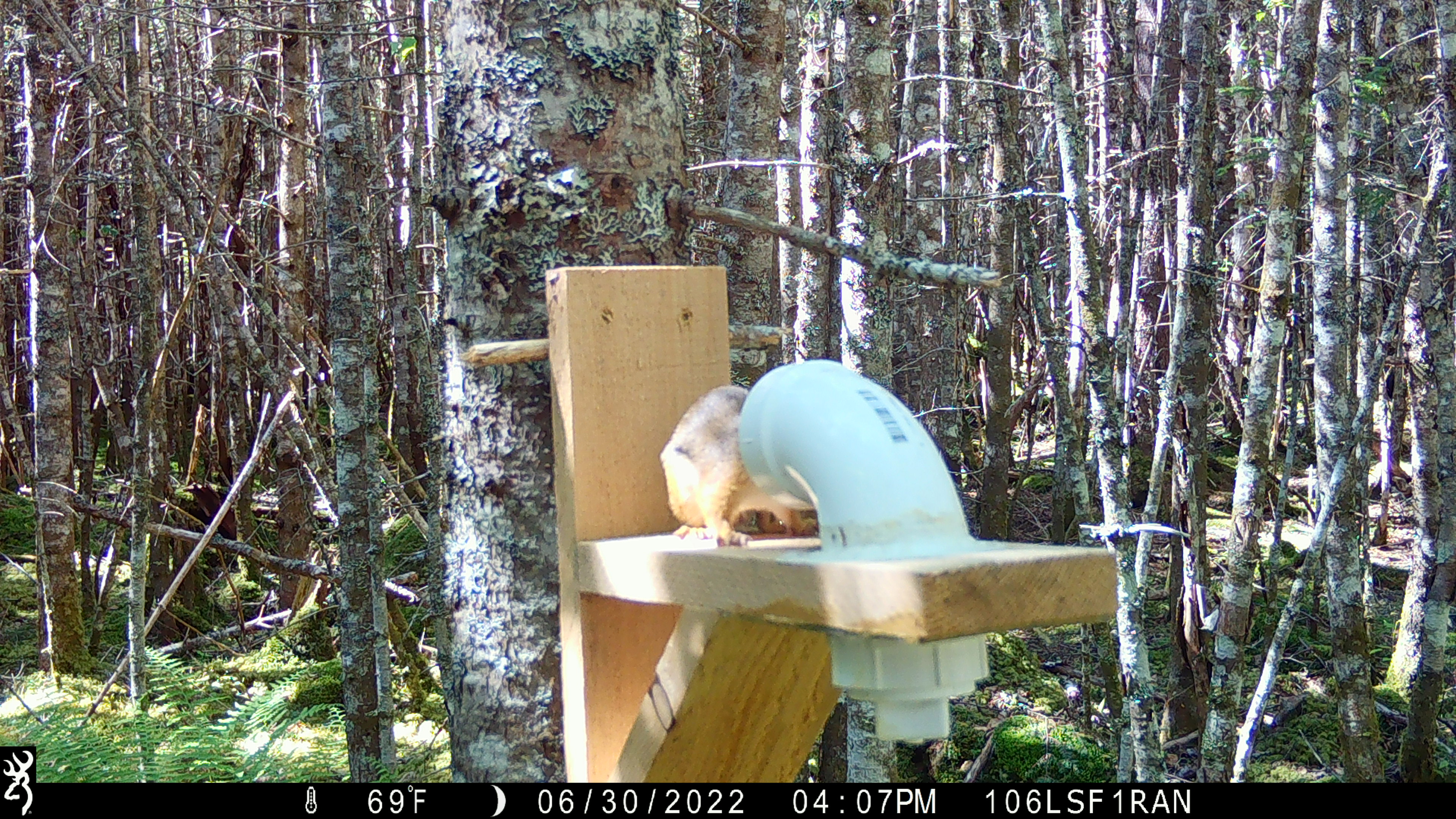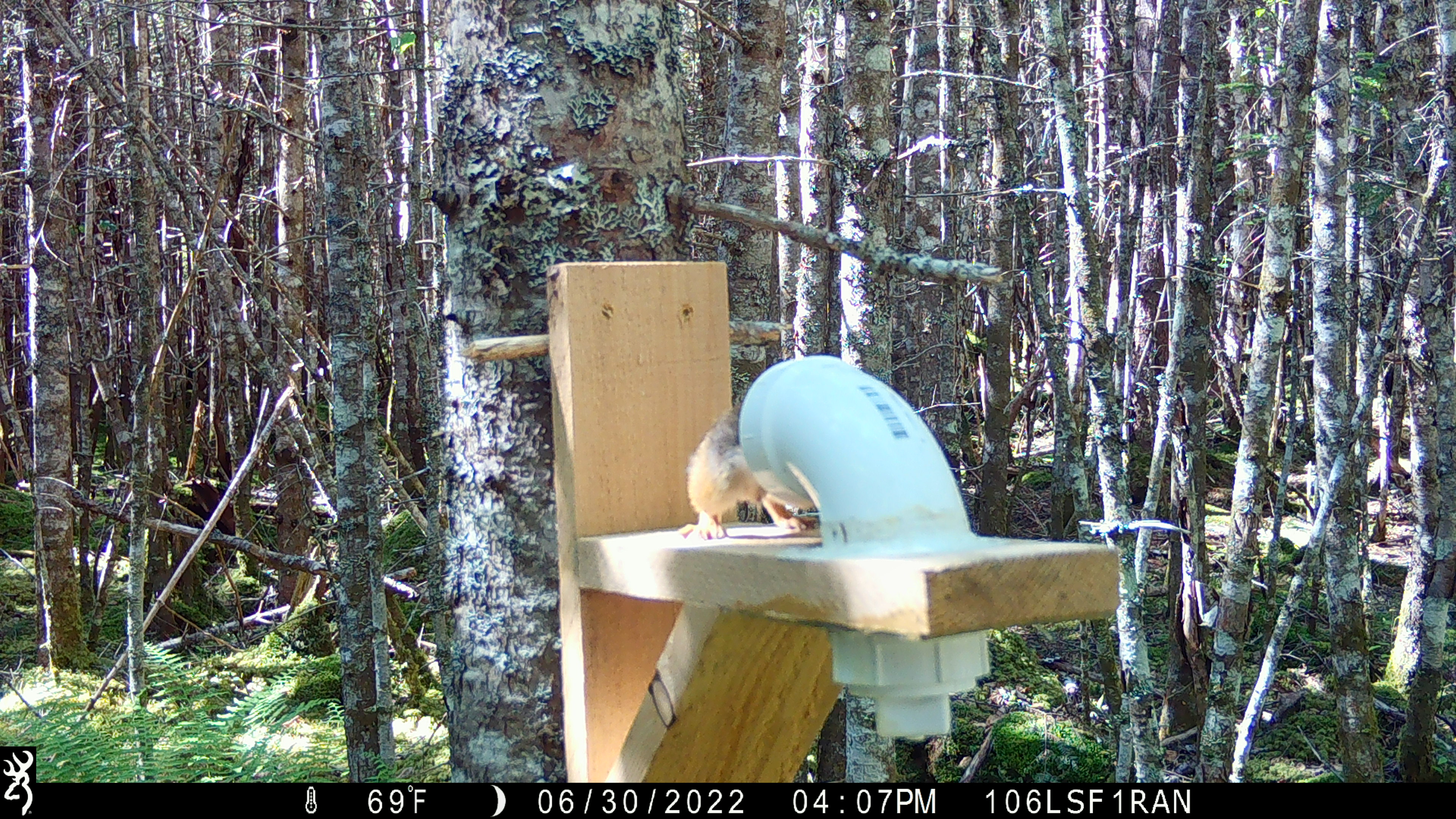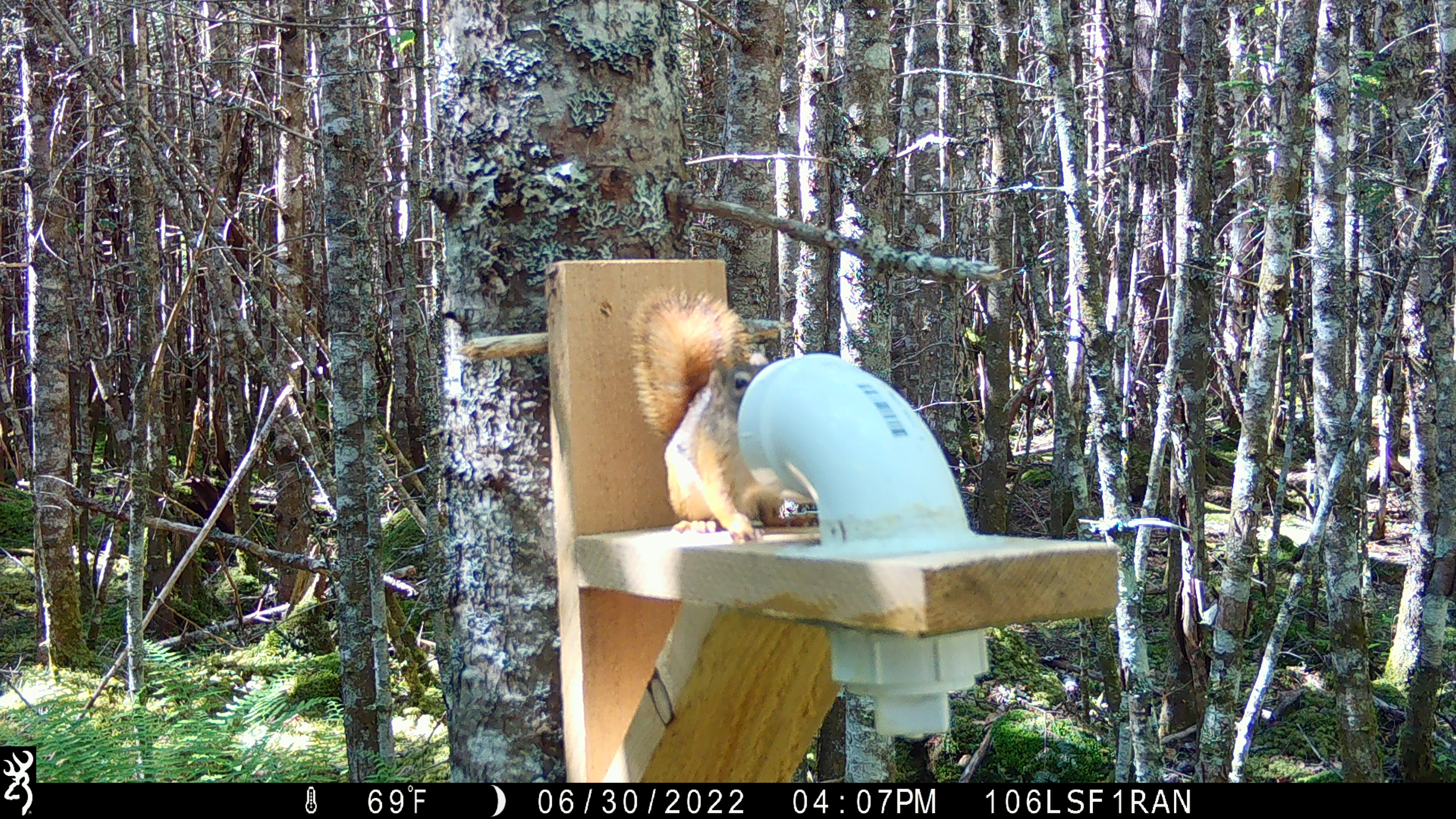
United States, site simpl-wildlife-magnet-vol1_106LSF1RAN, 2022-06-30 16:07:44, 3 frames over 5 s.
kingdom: Animalia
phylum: Chordata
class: Mammalia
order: Rodentia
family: Sciuridae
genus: Tamiasciurus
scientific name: Tamiasciurus hudsonicus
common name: red squirrel